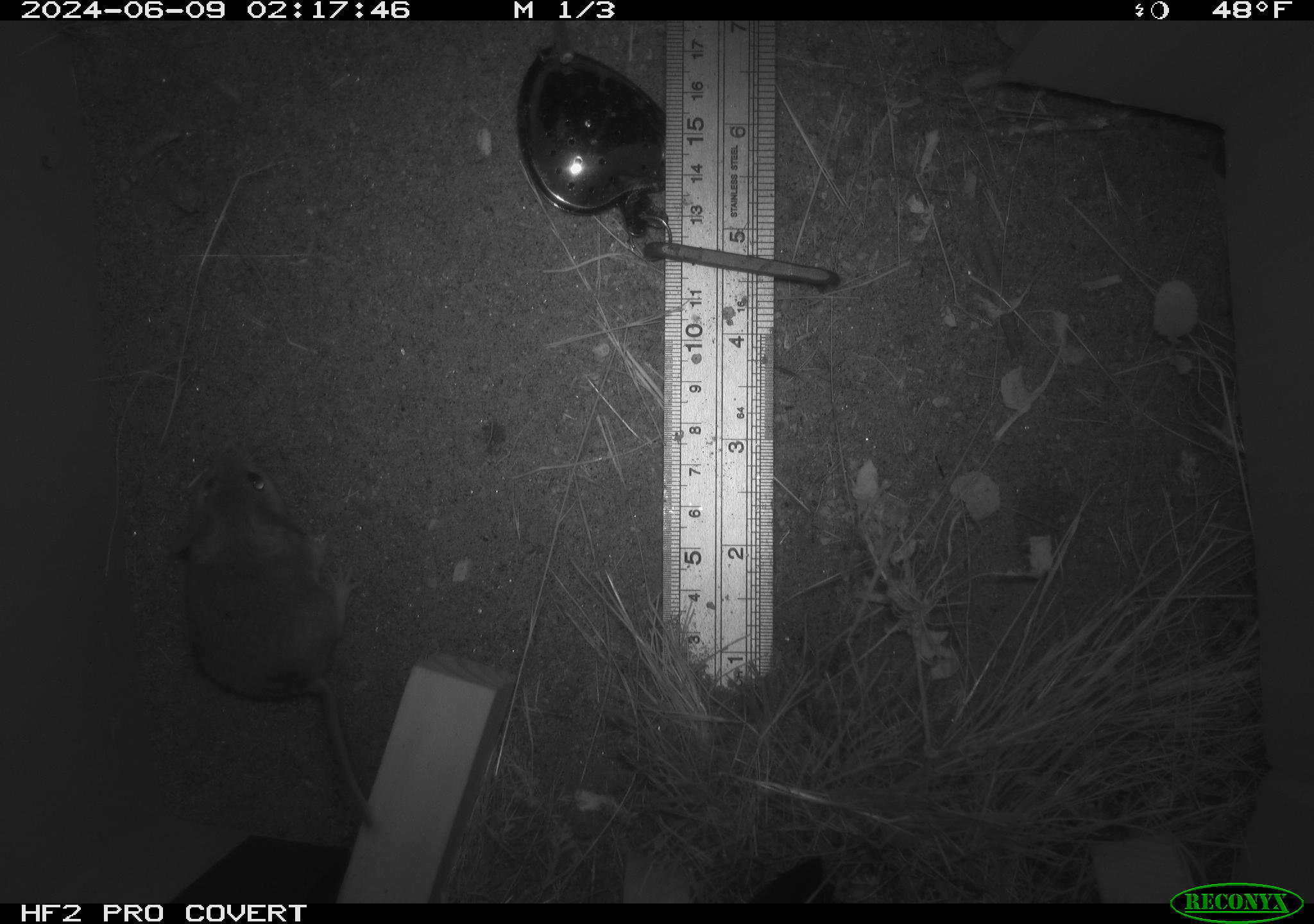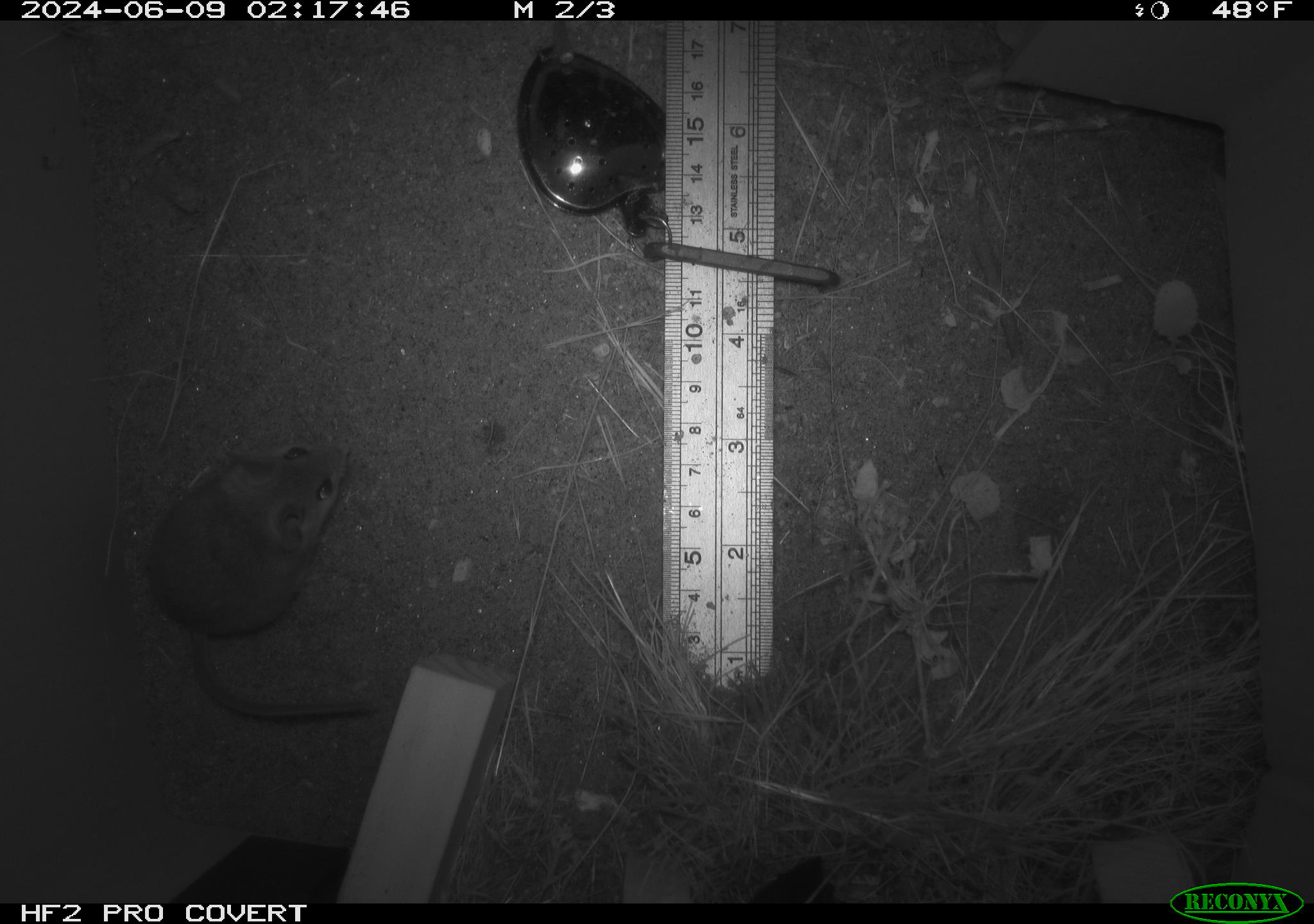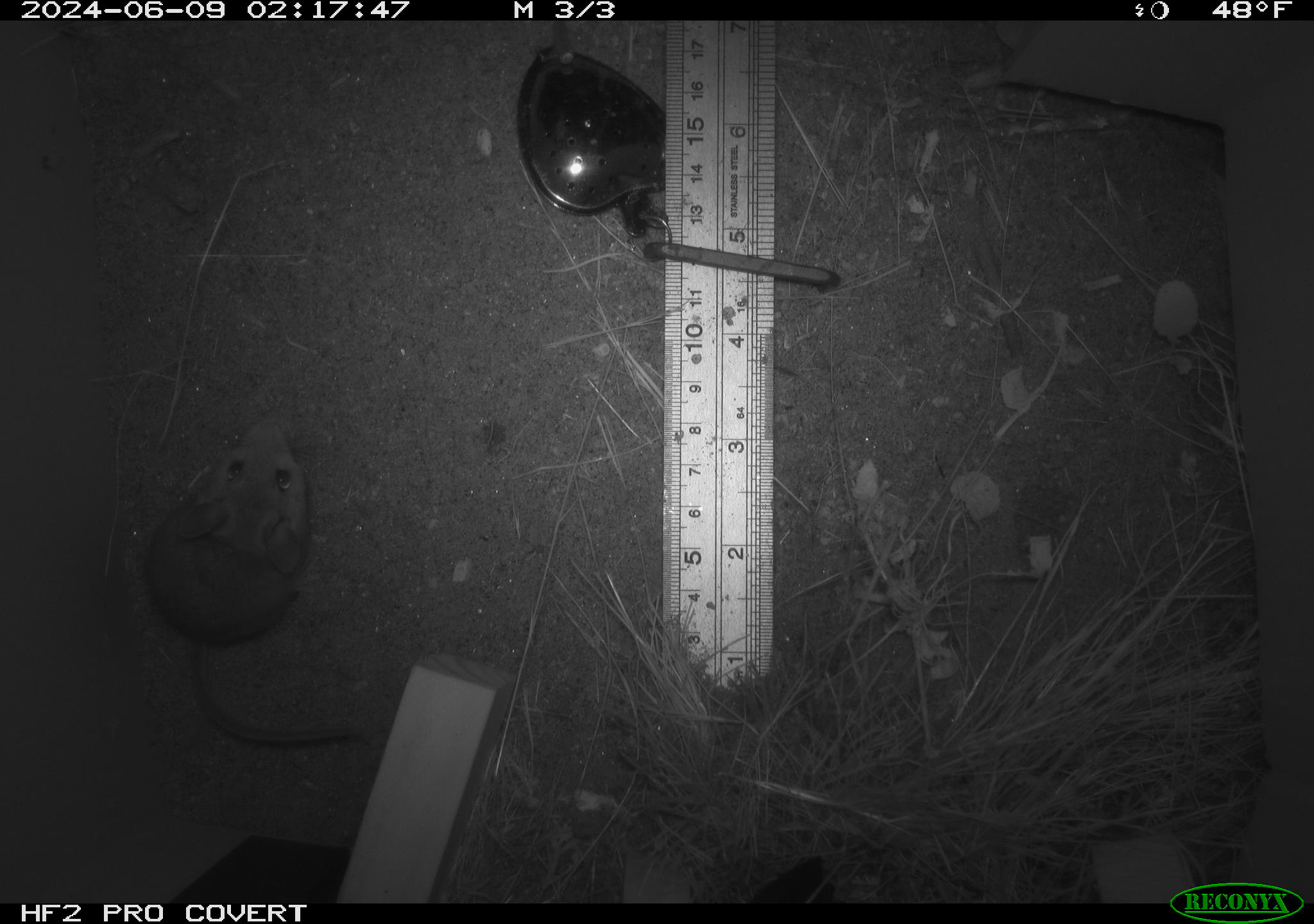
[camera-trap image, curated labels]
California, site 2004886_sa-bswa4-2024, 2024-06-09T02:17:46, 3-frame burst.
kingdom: Animalia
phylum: Chordata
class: Mammalia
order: Rodentia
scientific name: Rodentia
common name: rodent